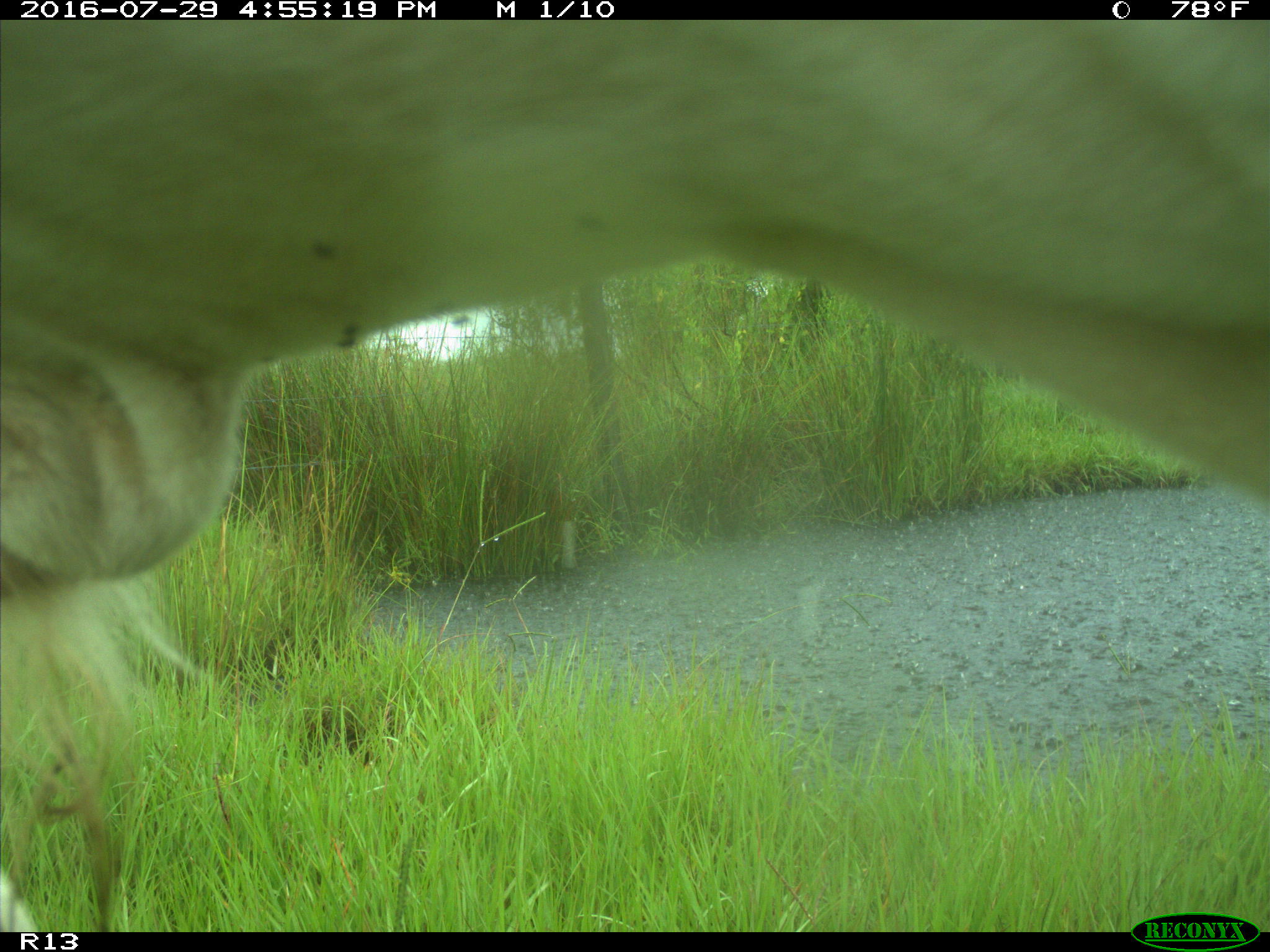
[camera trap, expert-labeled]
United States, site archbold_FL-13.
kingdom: Animalia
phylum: Chordata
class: Mammalia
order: Artiodactyla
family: Bovidae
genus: Bos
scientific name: Bos taurus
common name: domestic cow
Bos taurus (domestic cow).